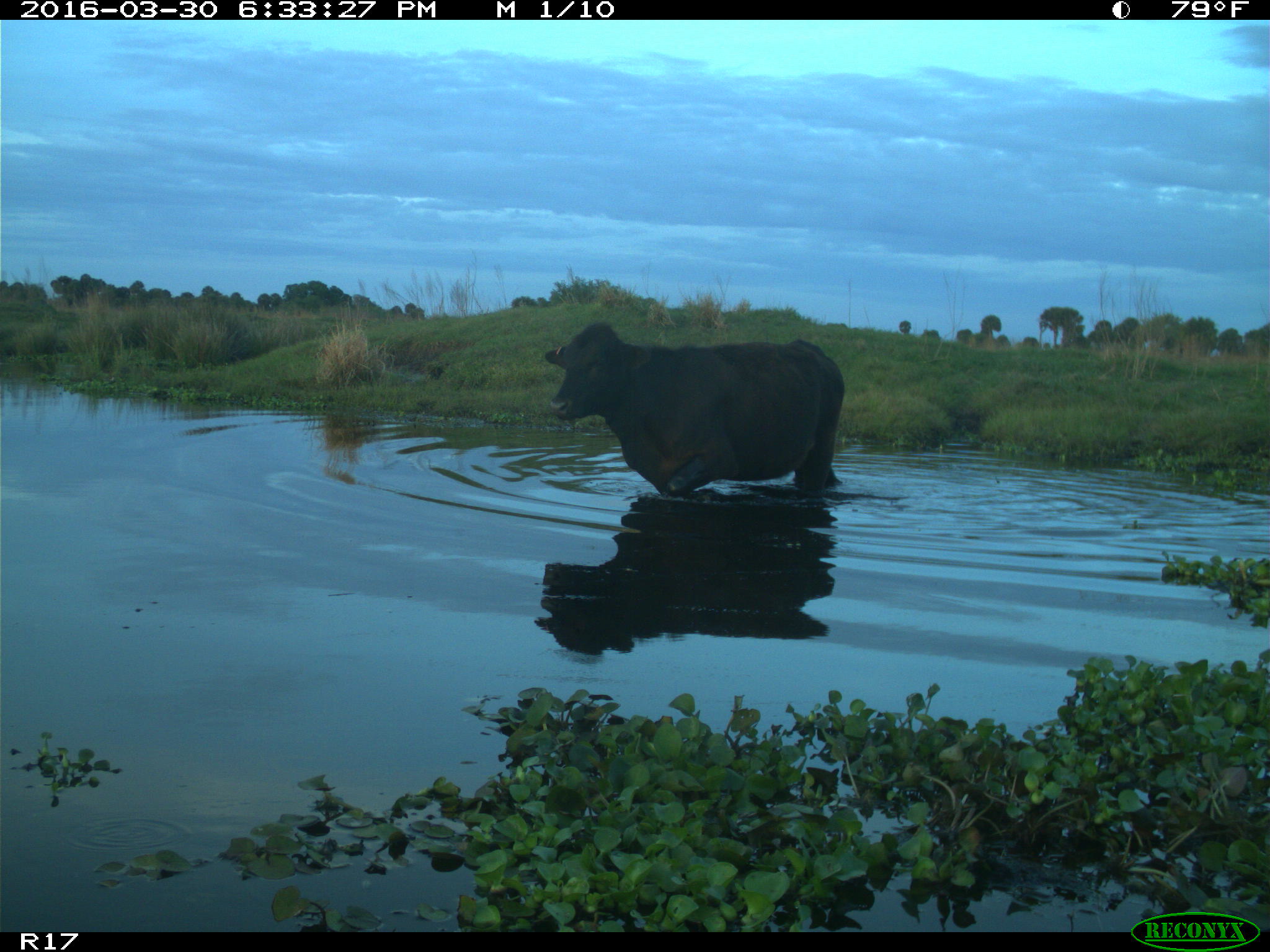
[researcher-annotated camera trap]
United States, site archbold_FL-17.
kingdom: Animalia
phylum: Chordata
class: Mammalia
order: Artiodactyla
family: Bovidae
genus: Bos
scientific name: Bos taurus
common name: domestic cow